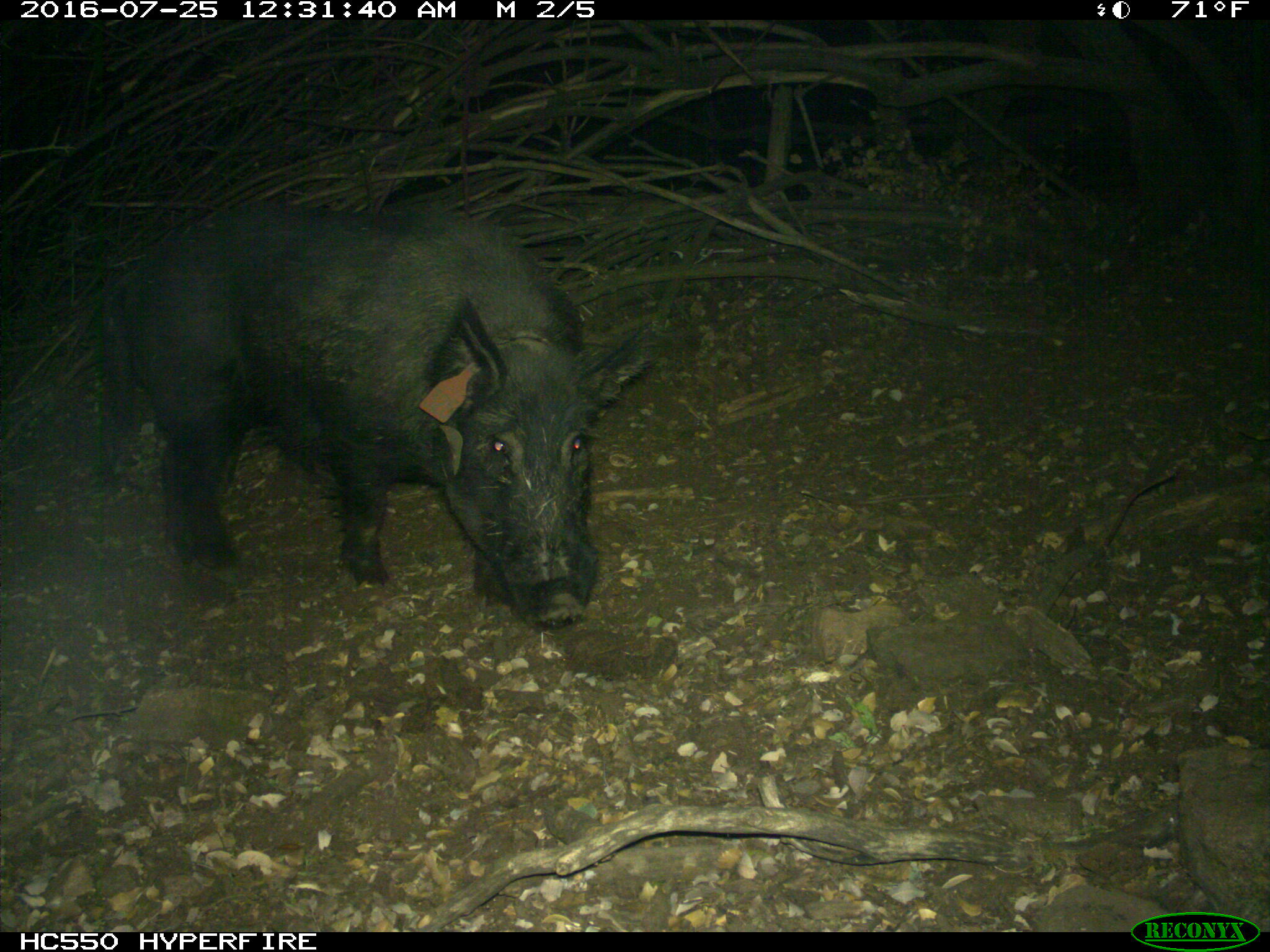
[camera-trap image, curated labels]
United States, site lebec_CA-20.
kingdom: Animalia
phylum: Chordata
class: Mammalia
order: Artiodactyla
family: Suidae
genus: Sus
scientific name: Sus scrofa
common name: wild boar